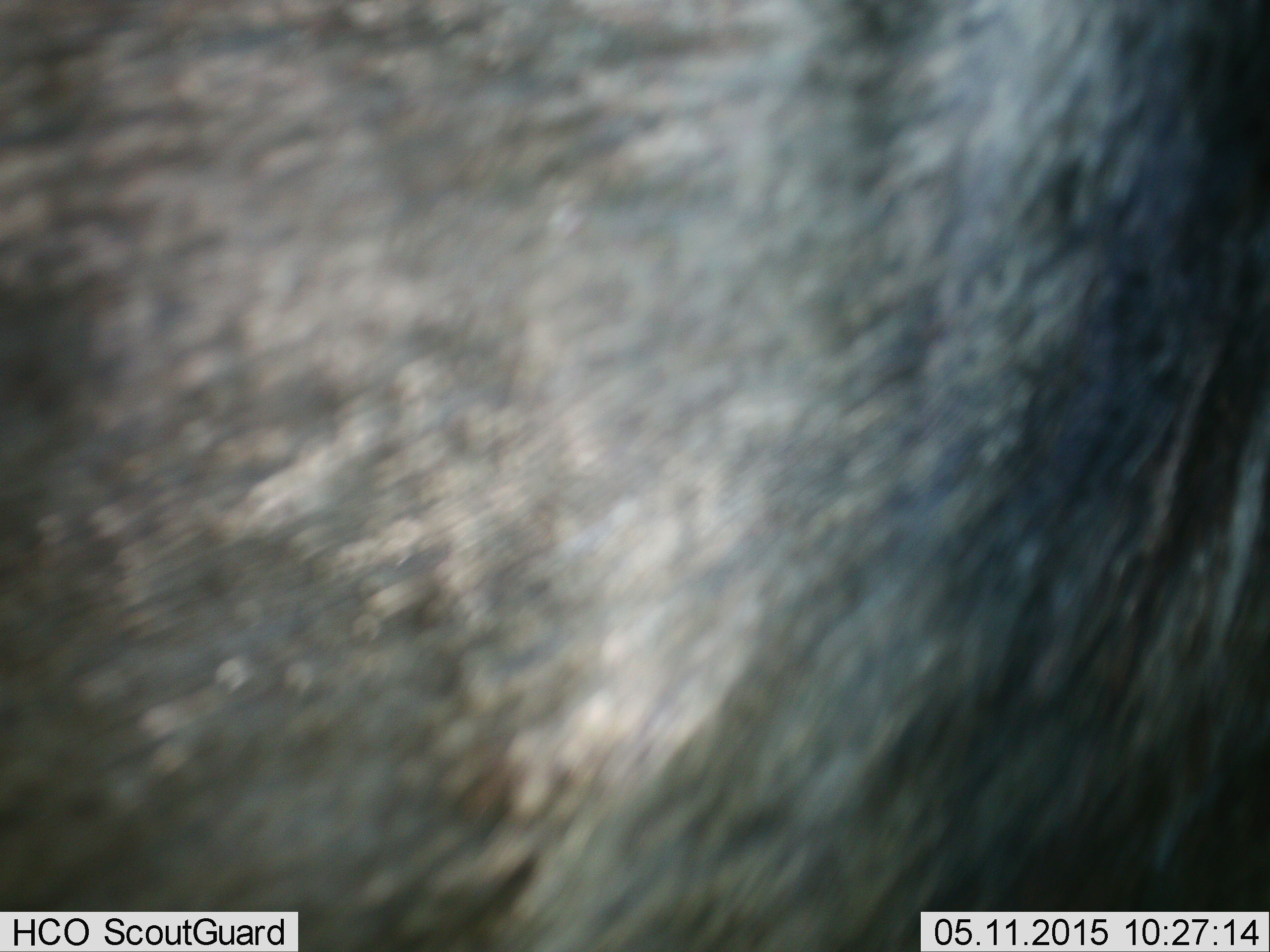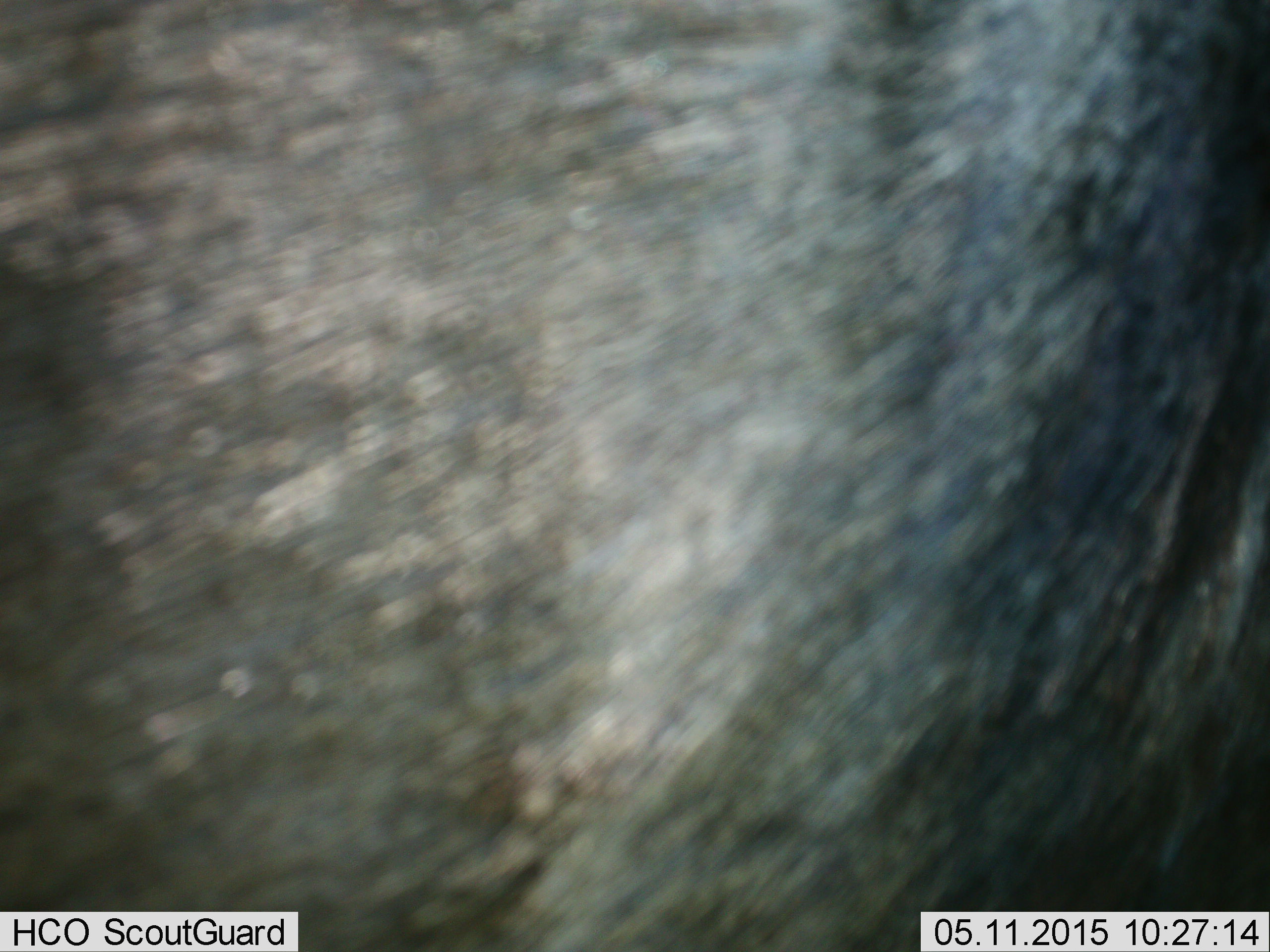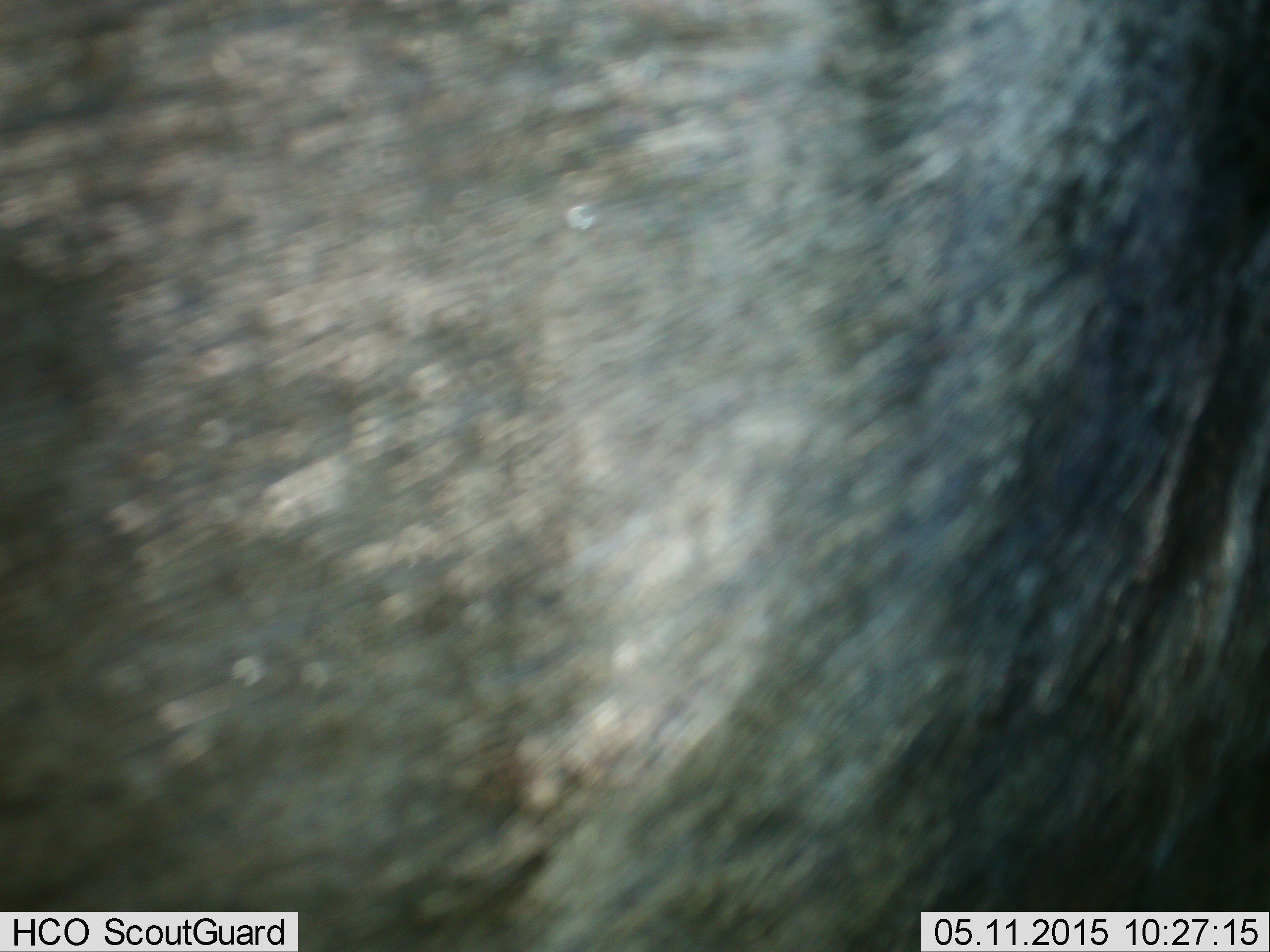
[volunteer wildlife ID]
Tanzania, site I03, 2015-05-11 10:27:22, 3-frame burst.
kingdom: Animalia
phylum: Chordata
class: Mammalia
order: Artiodactyla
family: Bovidae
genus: Connochaetes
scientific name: Connochaetes taurinus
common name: blue wildebeest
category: wildebeest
Wildebeest (blue wildebeest) (Connochaetes taurinus), count 1. Behavior (volunteer vote fractions): standing 78%, resting 0%, moving 22%, interacting 0%. Young present (vote fraction): 0%. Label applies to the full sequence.